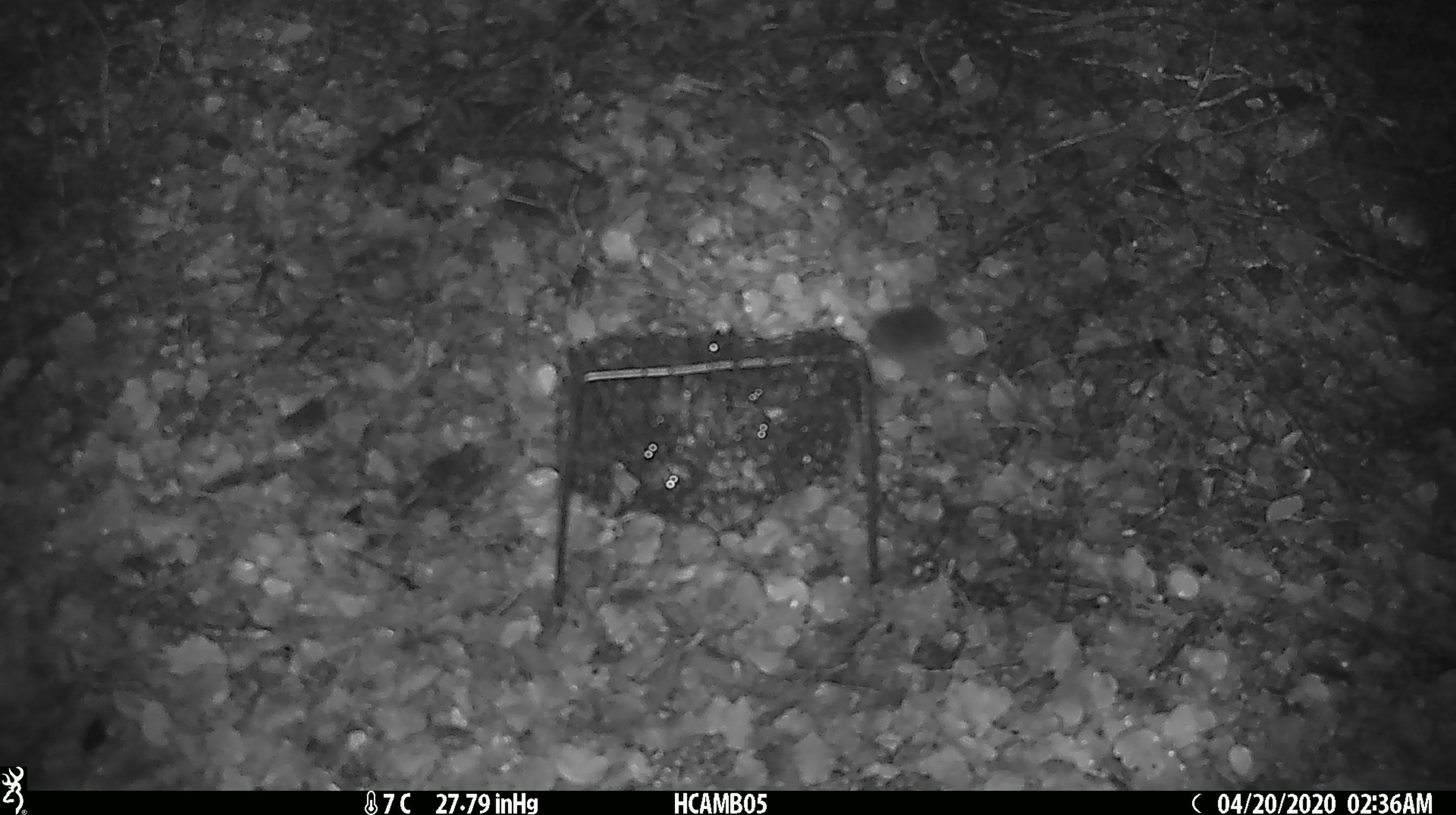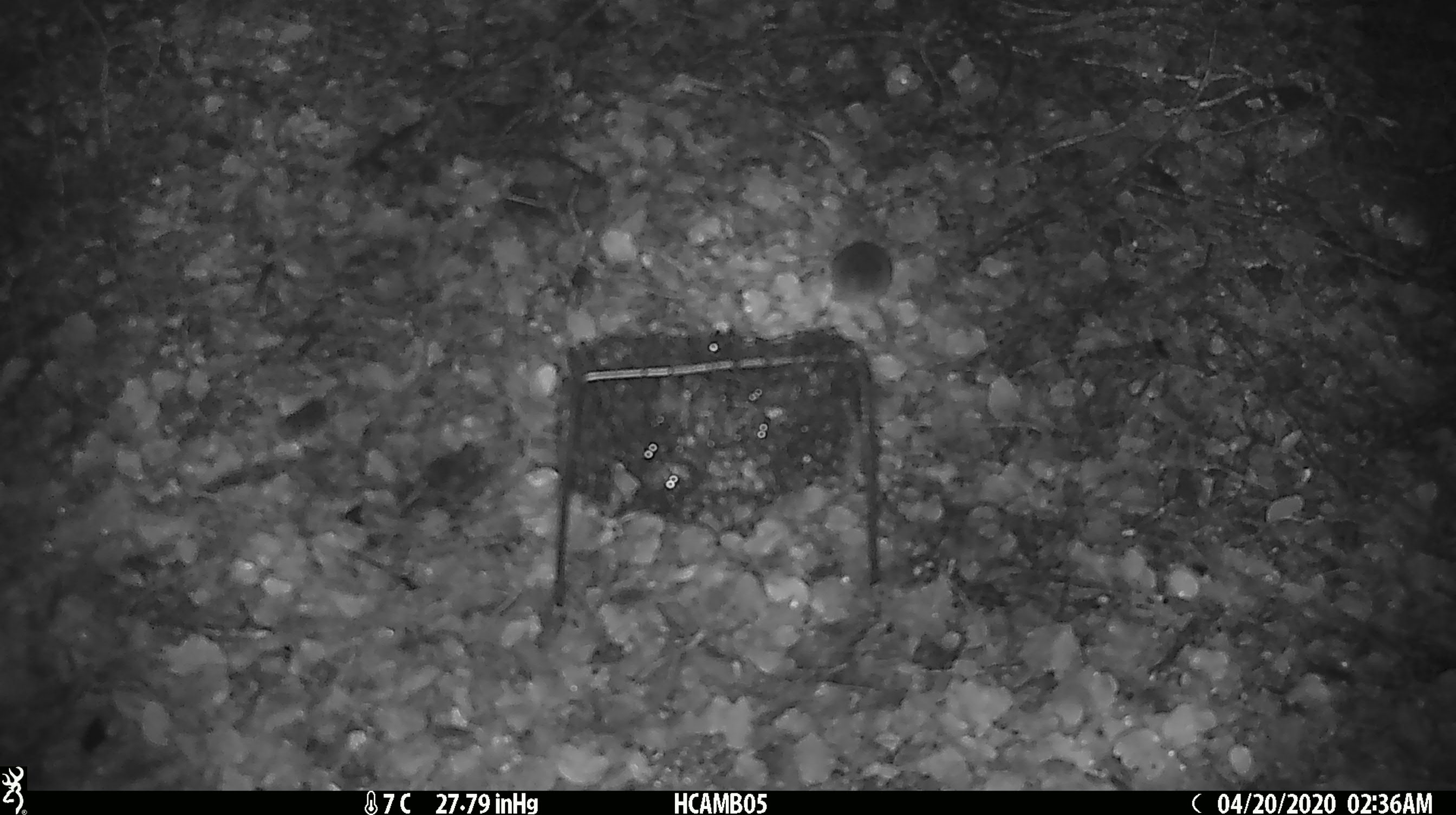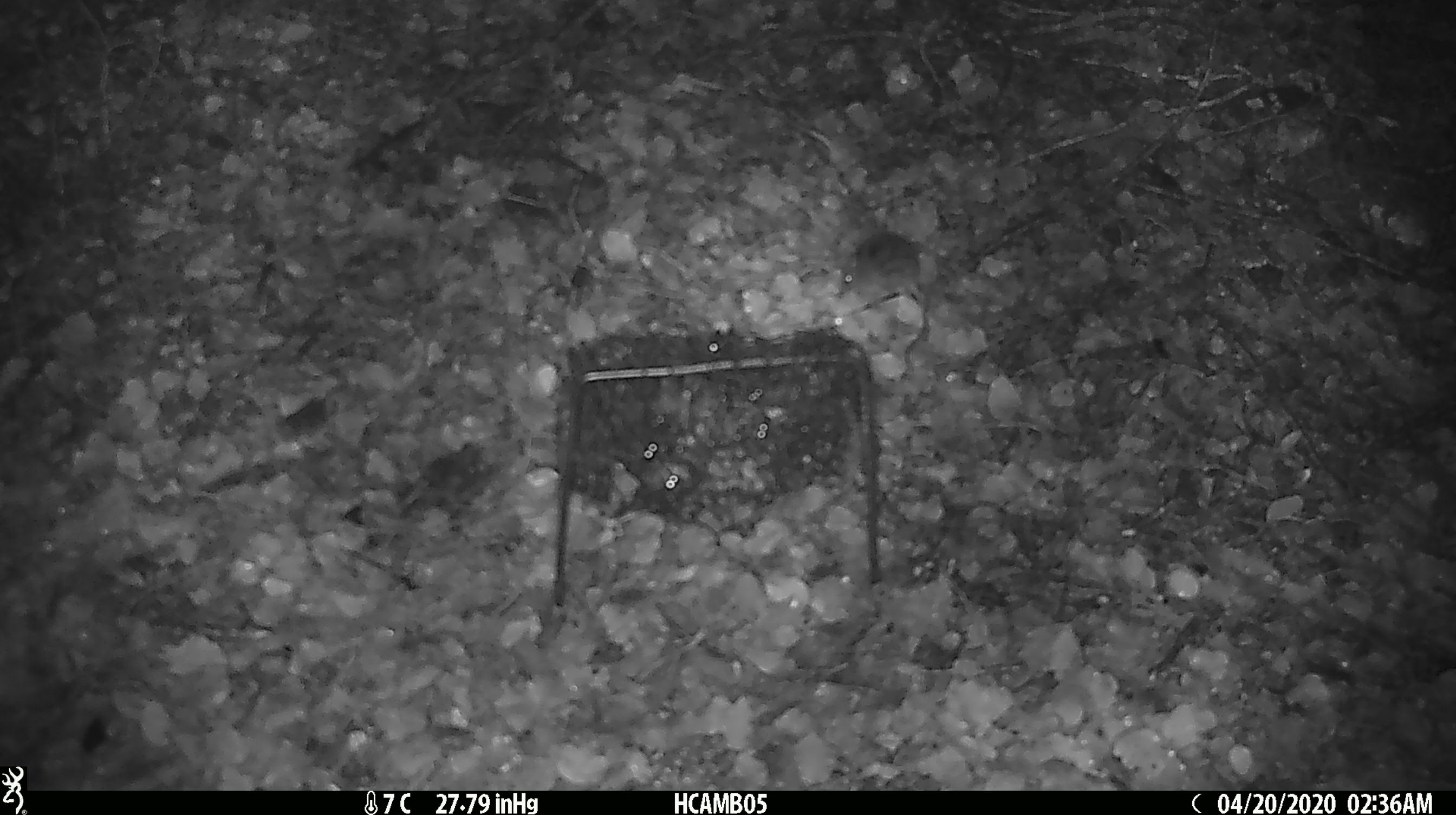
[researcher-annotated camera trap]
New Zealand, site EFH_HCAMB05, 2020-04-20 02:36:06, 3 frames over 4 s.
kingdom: Animalia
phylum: Chordata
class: Mammalia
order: Rodentia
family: Muridae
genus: Mus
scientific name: Mus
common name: mouse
Mouse (Mus).